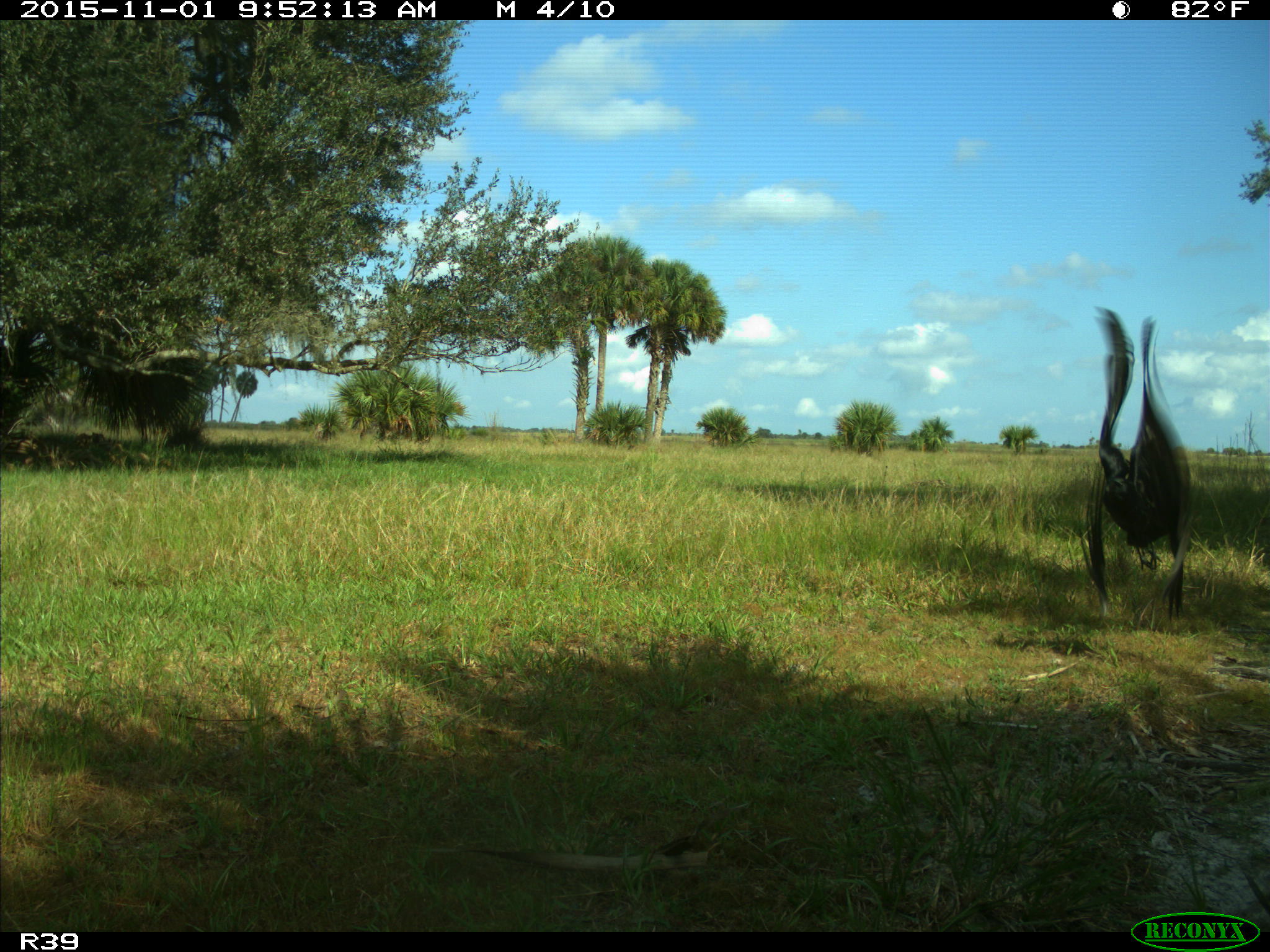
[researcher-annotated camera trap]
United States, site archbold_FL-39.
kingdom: Animalia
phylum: Chordata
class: Aves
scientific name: Aves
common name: birds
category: unidentified bird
Unidentified bird (birds) (Aves).